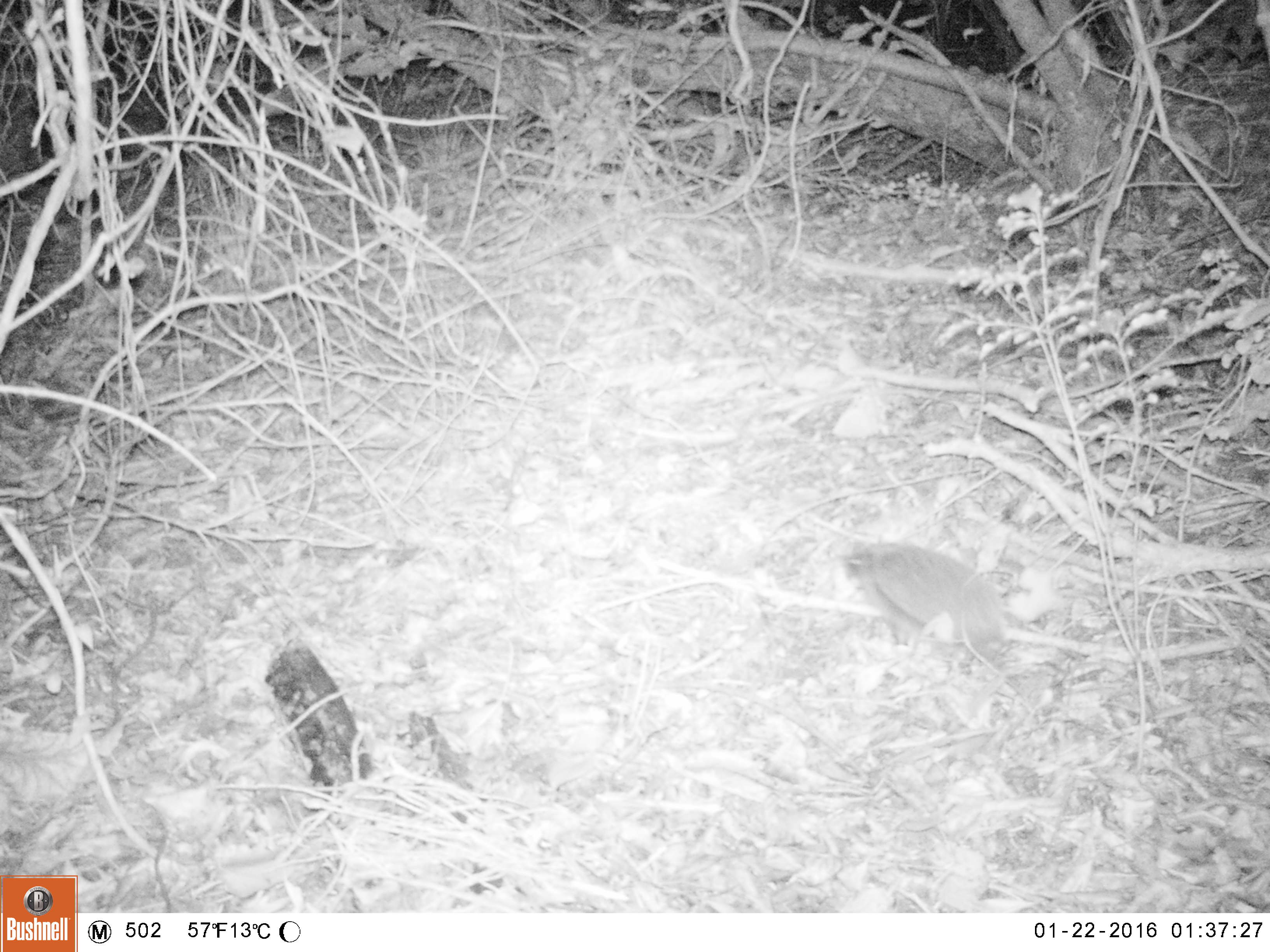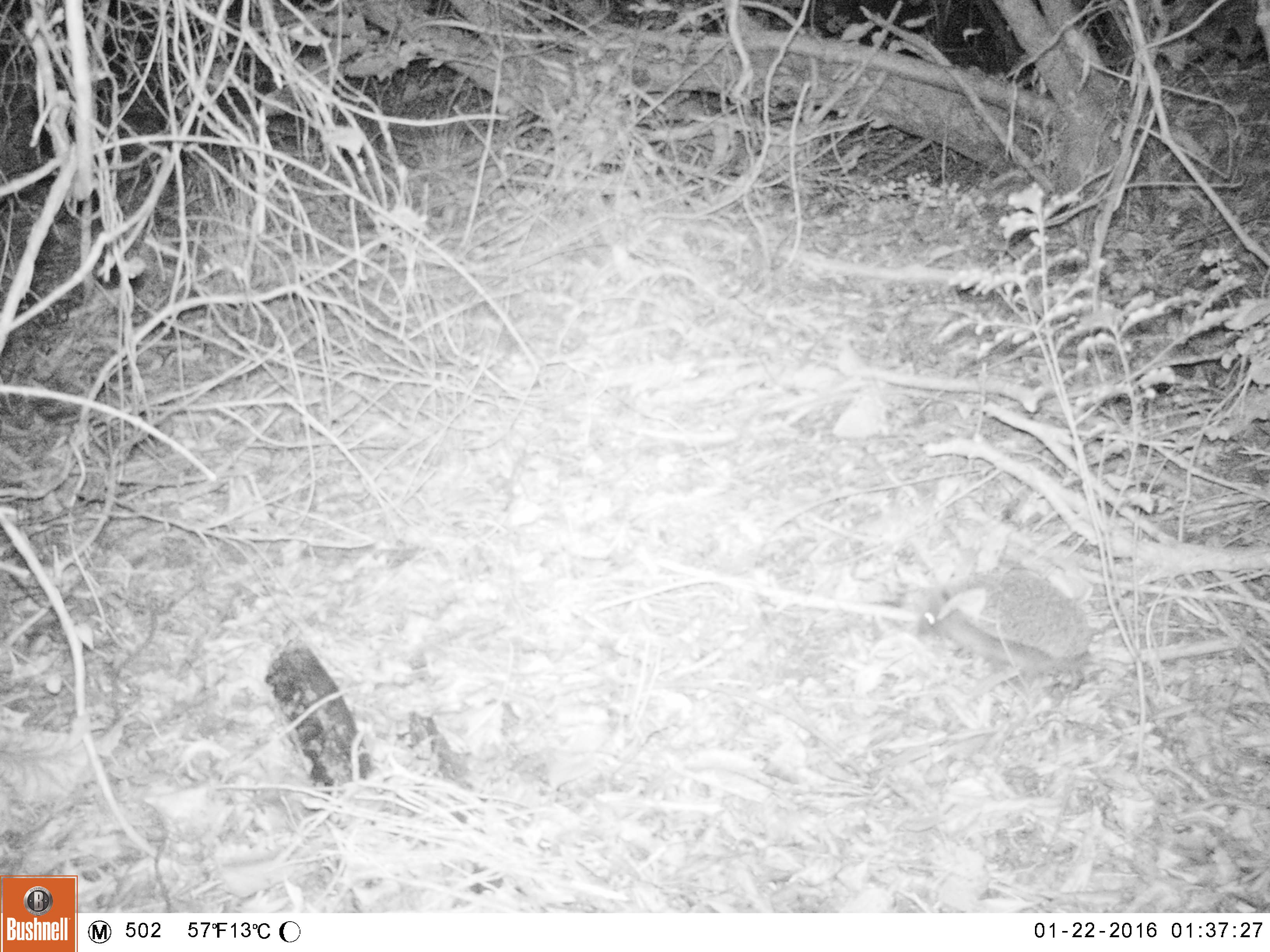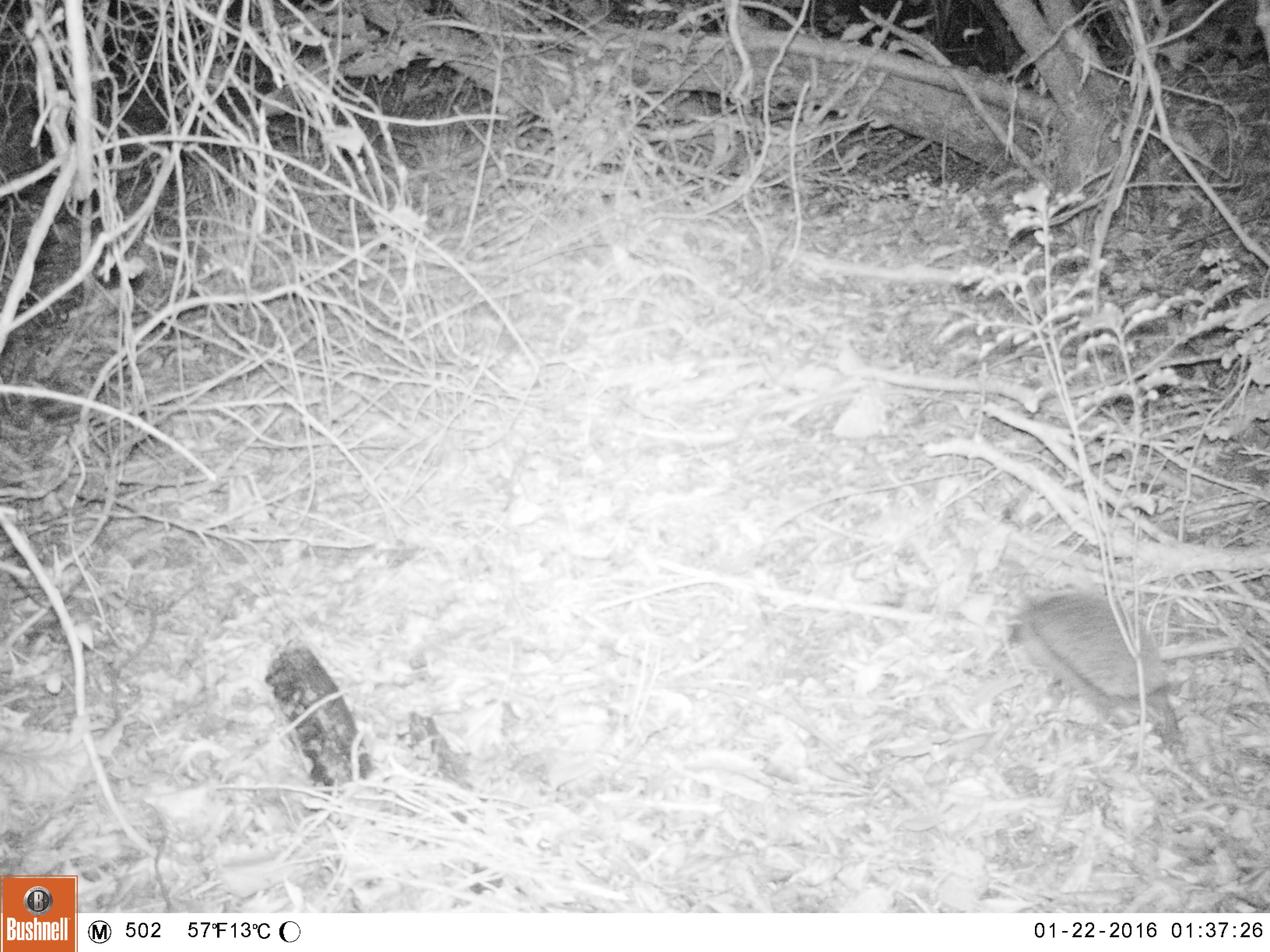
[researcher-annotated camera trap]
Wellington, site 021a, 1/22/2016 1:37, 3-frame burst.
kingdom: Animalia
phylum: Chordata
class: Mammalia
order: Eulipotyphla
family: Erinaceidae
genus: Erinaceus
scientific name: Erinaceus europaeus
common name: hedgehog